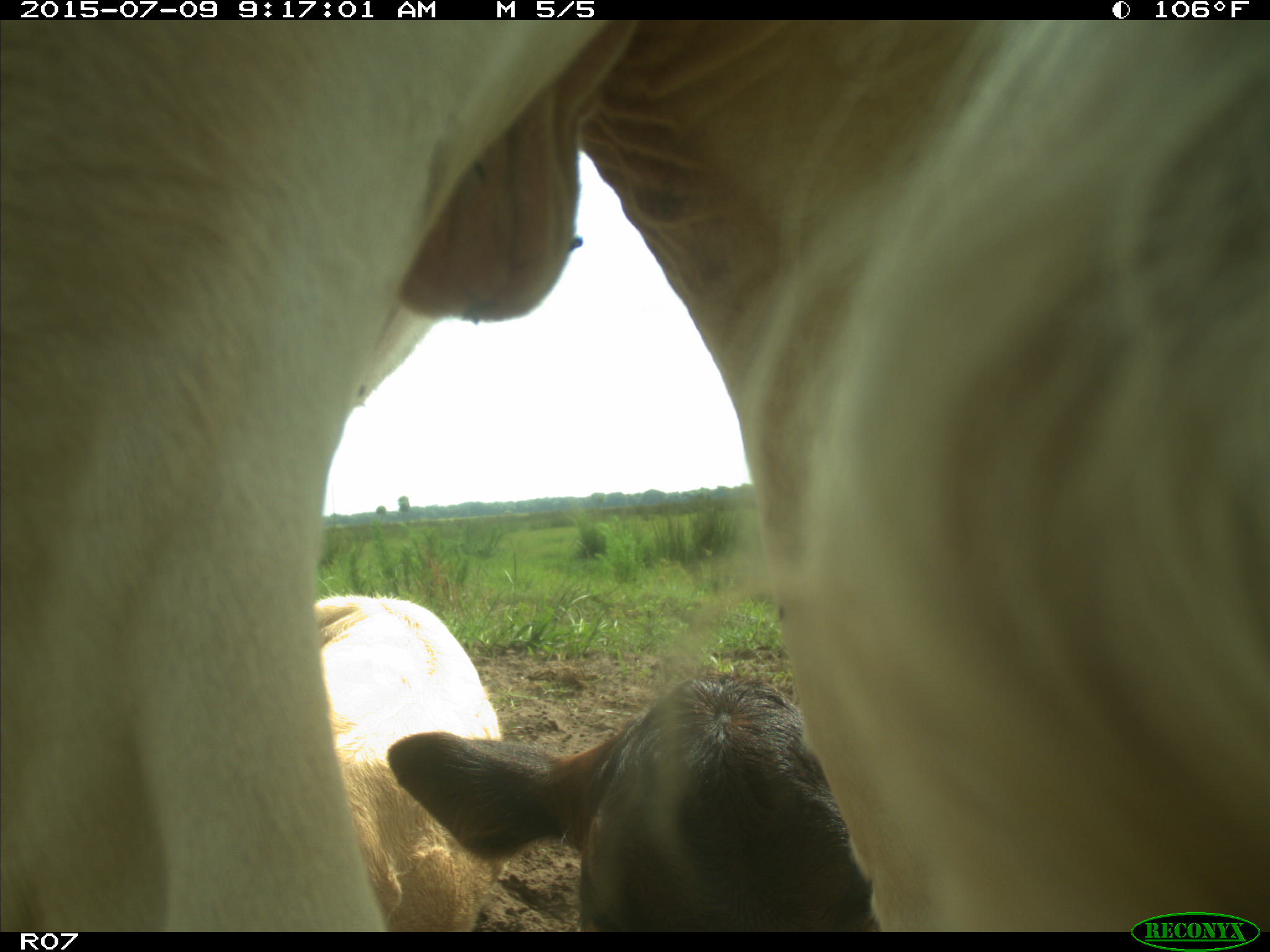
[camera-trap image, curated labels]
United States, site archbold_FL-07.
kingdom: Animalia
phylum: Chordata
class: Mammalia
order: Artiodactyla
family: Bovidae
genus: Bos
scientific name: Bos taurus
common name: domestic cow